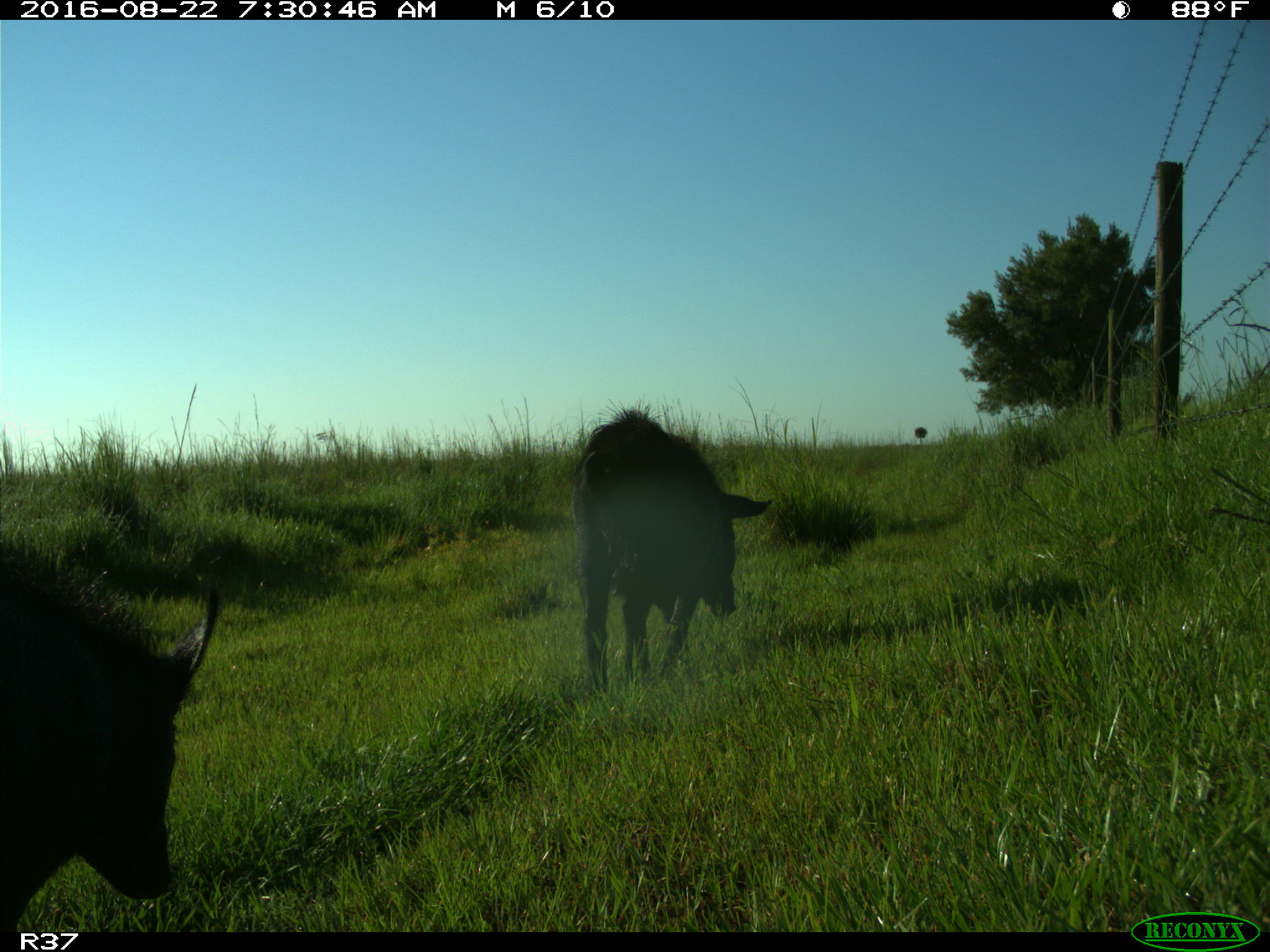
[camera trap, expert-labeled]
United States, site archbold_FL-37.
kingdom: Animalia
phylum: Chordata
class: Mammalia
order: Artiodactyla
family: Suidae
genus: Sus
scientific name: Sus scrofa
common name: wild boar